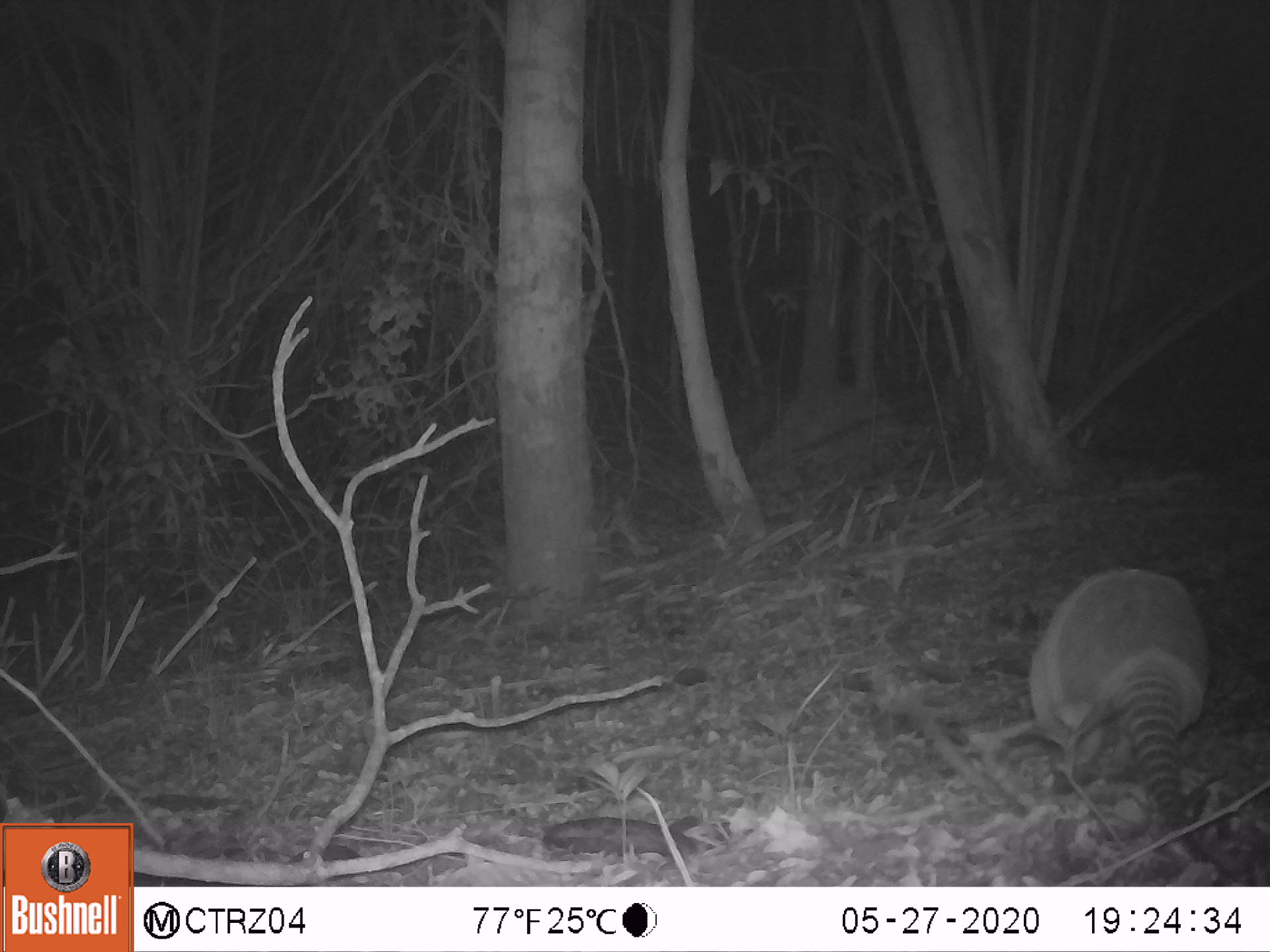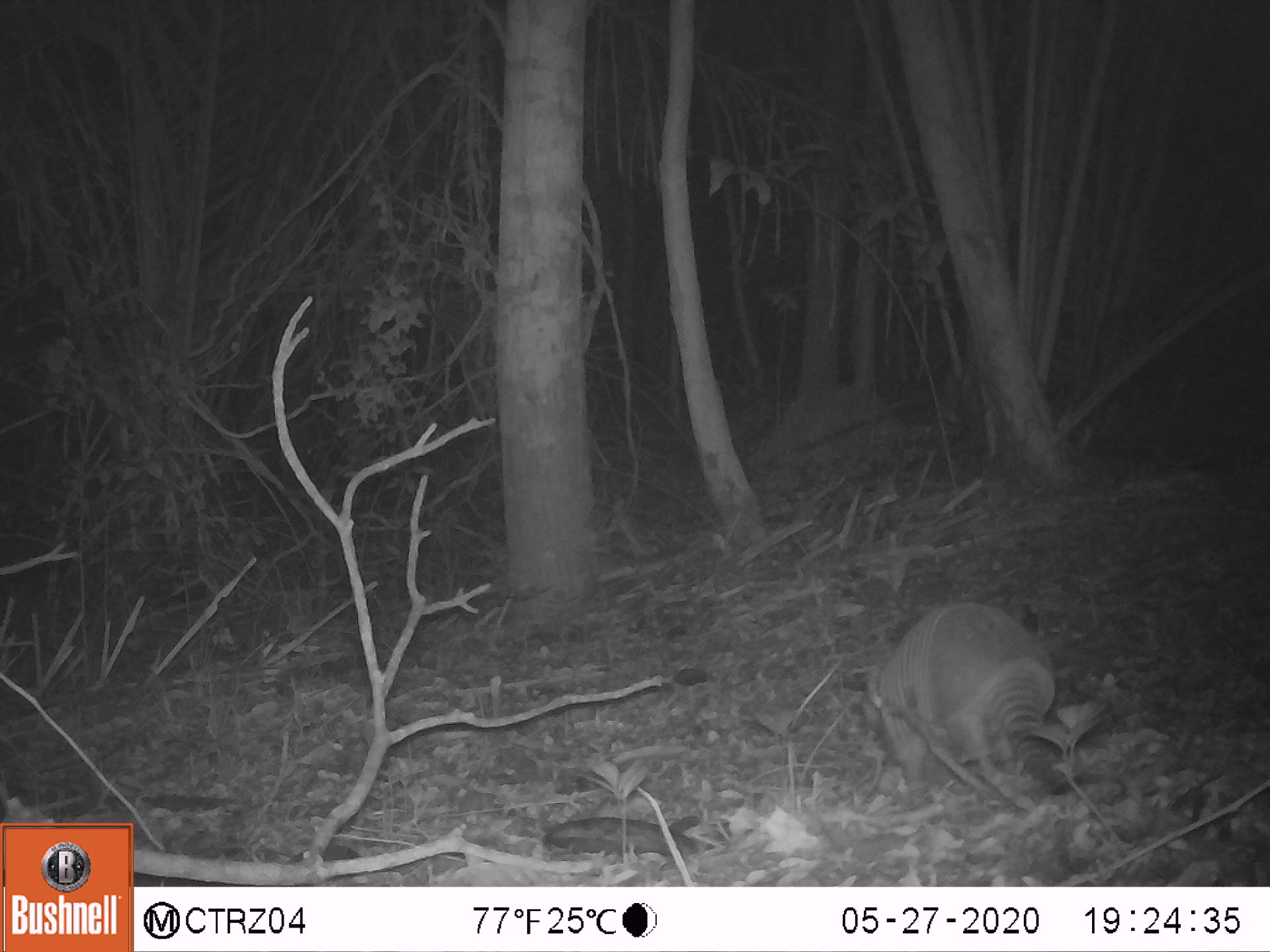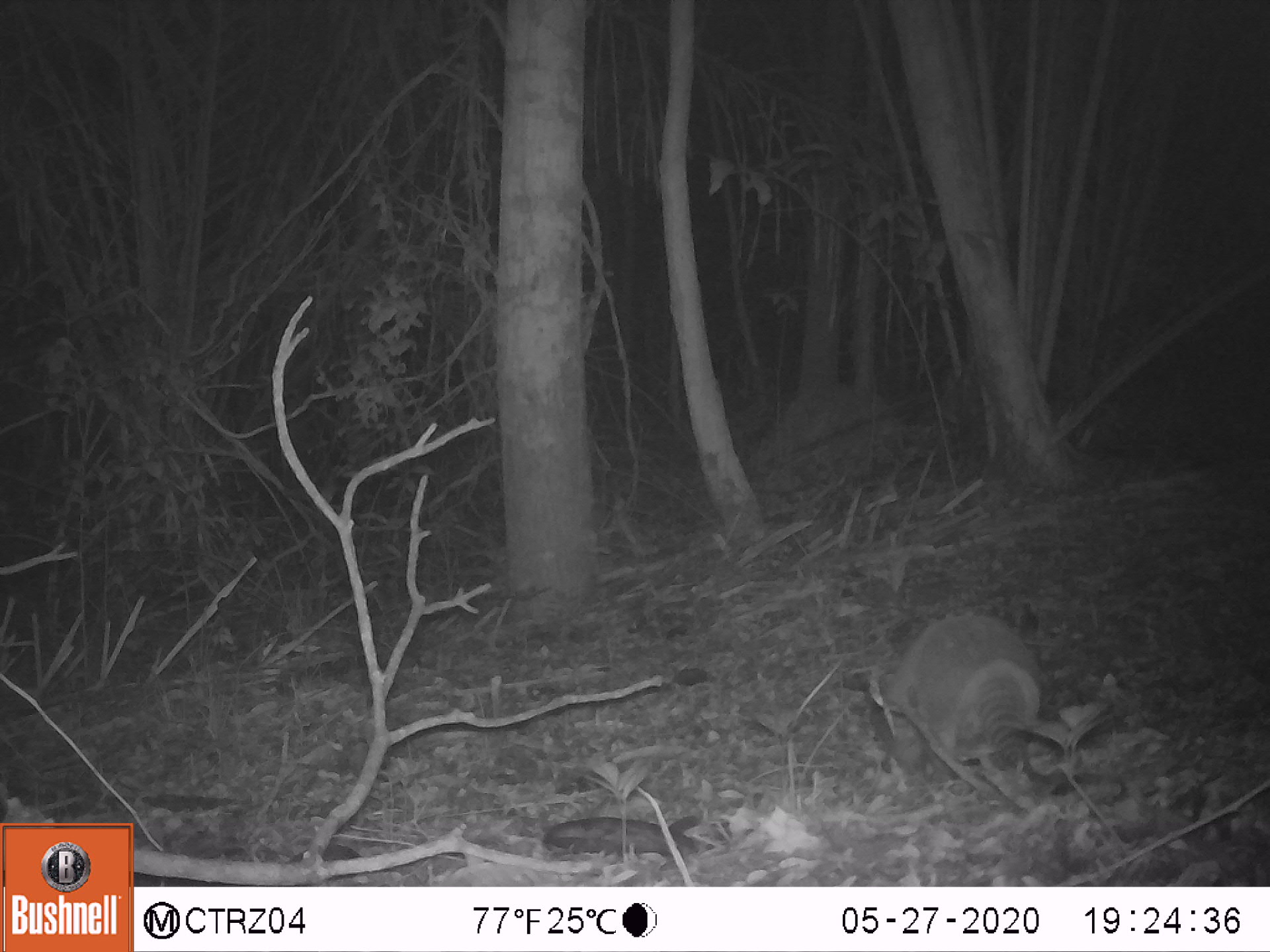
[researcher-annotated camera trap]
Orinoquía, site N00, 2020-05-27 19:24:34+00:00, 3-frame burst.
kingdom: Animalia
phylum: Chordata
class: Mammalia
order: Cingulata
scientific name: Cingulata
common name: armadillo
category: unknown armadillo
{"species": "unknown armadillo (armadillo) (Cingulata)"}